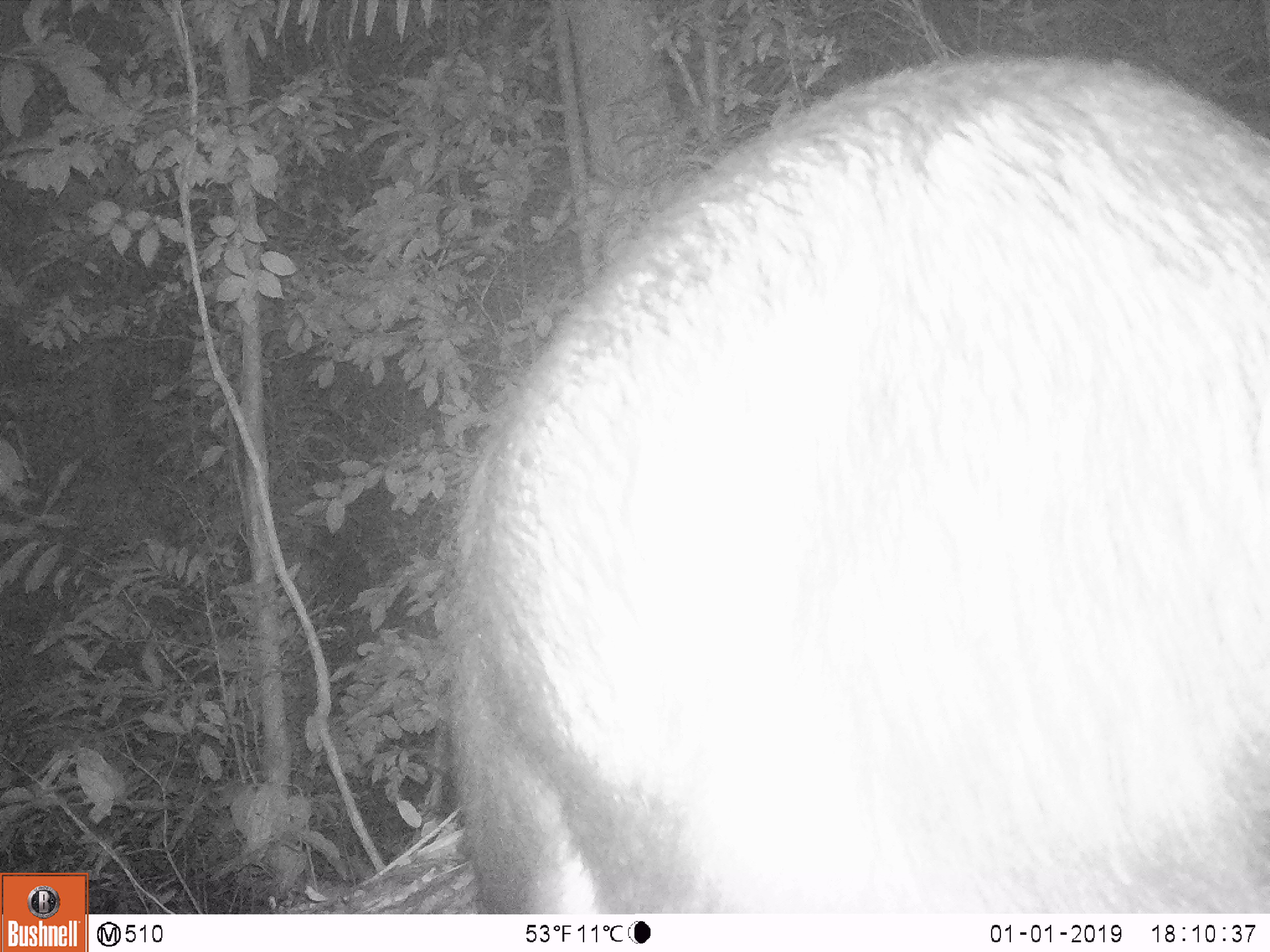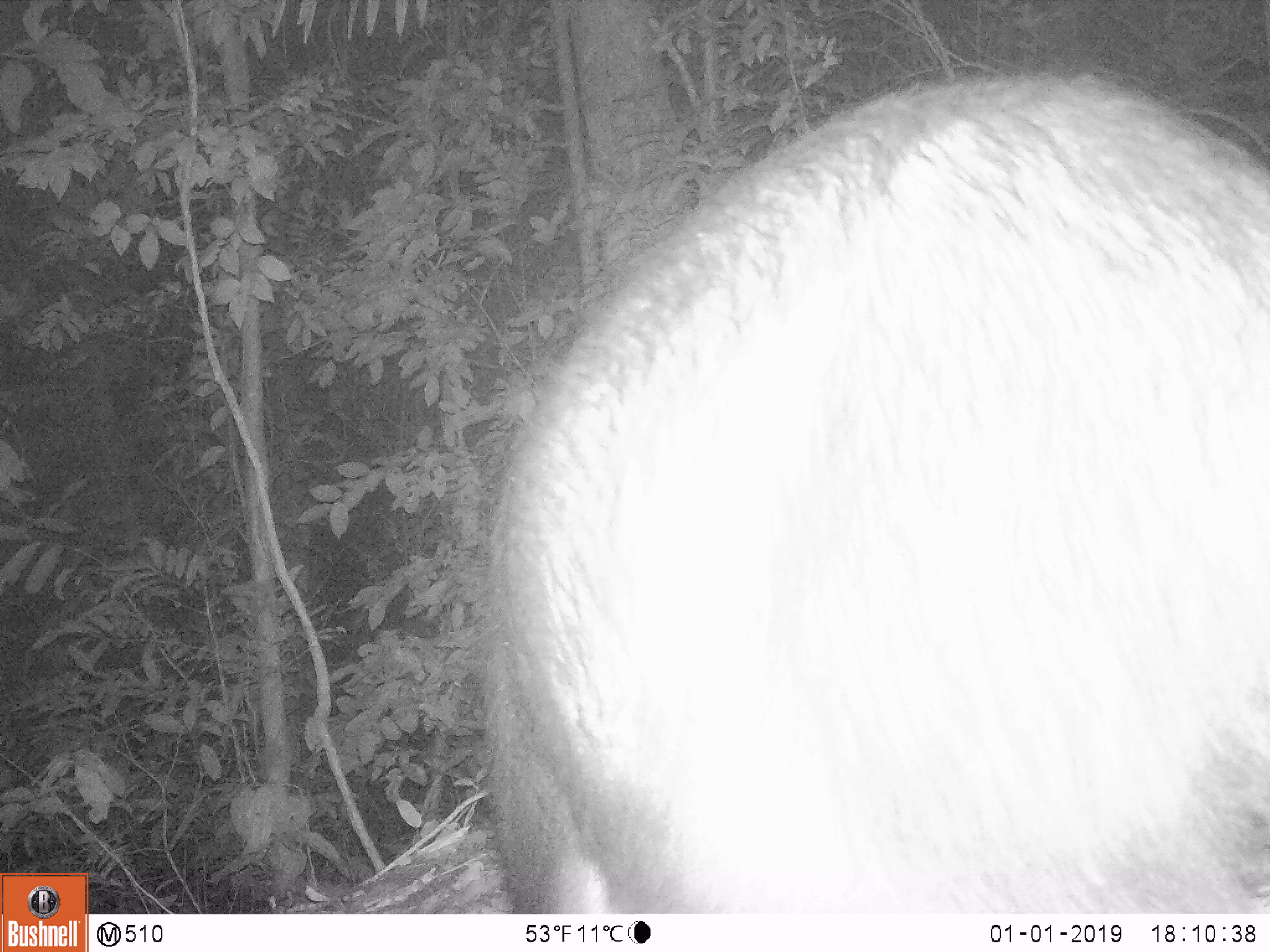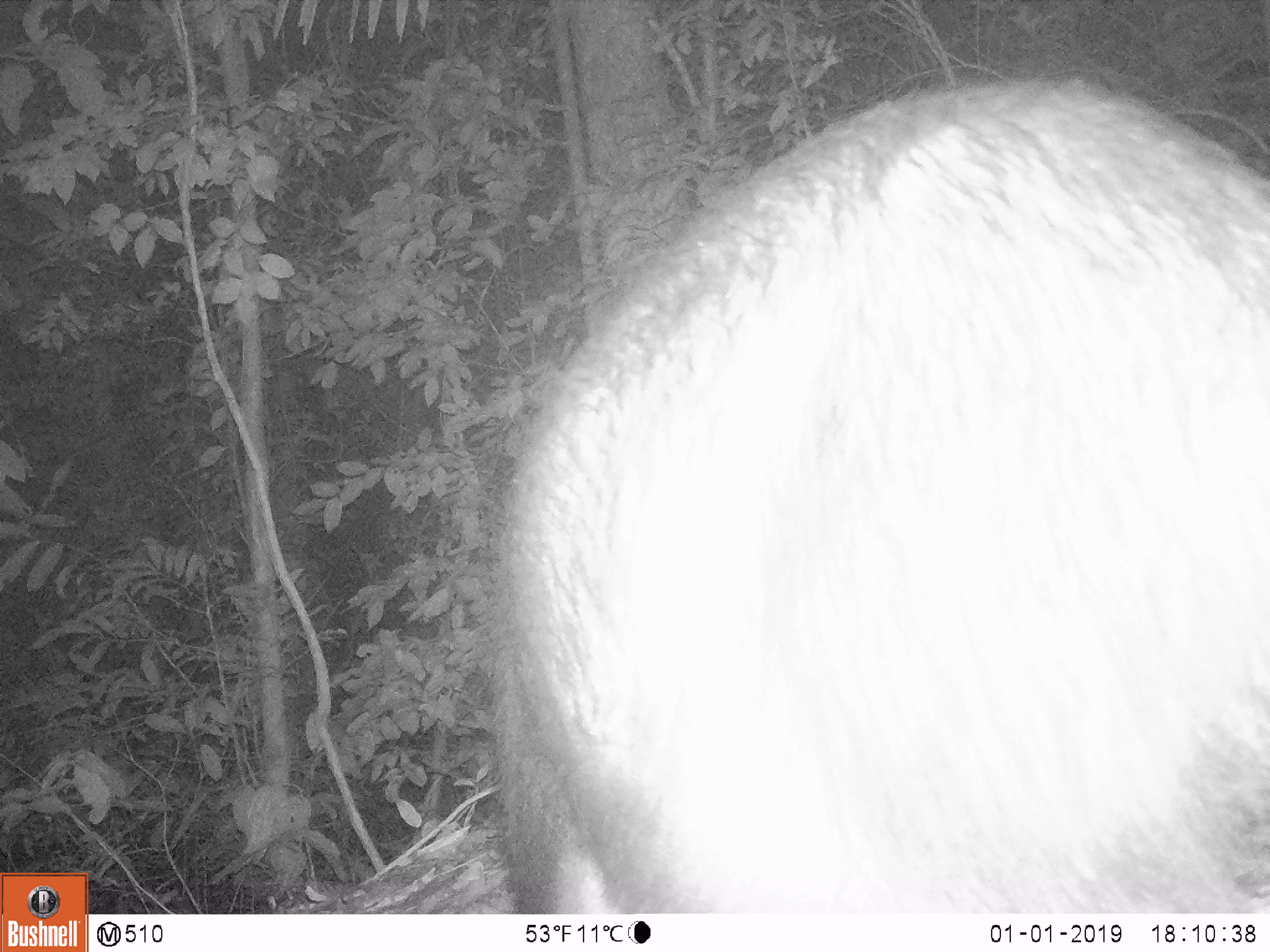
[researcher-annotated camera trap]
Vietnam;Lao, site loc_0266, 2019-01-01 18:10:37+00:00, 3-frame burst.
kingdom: Animalia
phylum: Chordata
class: Mammalia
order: Artiodactyla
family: Bovidae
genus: Capricornis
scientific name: Capricornis sumatraensis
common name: chinese serow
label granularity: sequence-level